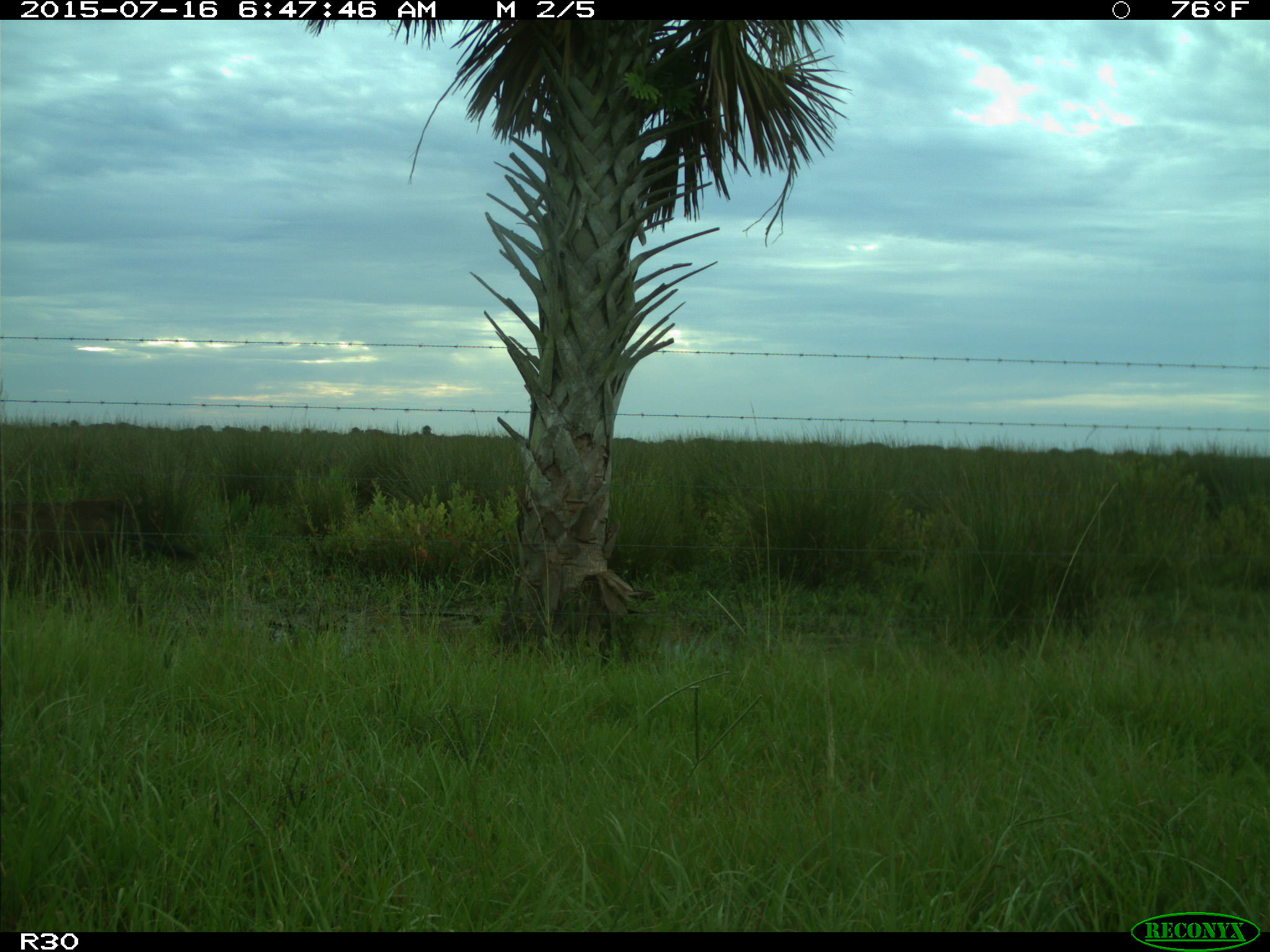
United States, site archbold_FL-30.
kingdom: Animalia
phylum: Chordata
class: Mammalia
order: Artiodactyla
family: Bovidae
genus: Bos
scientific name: Bos taurus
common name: domestic cow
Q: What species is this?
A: Bos taurus (domestic cow).